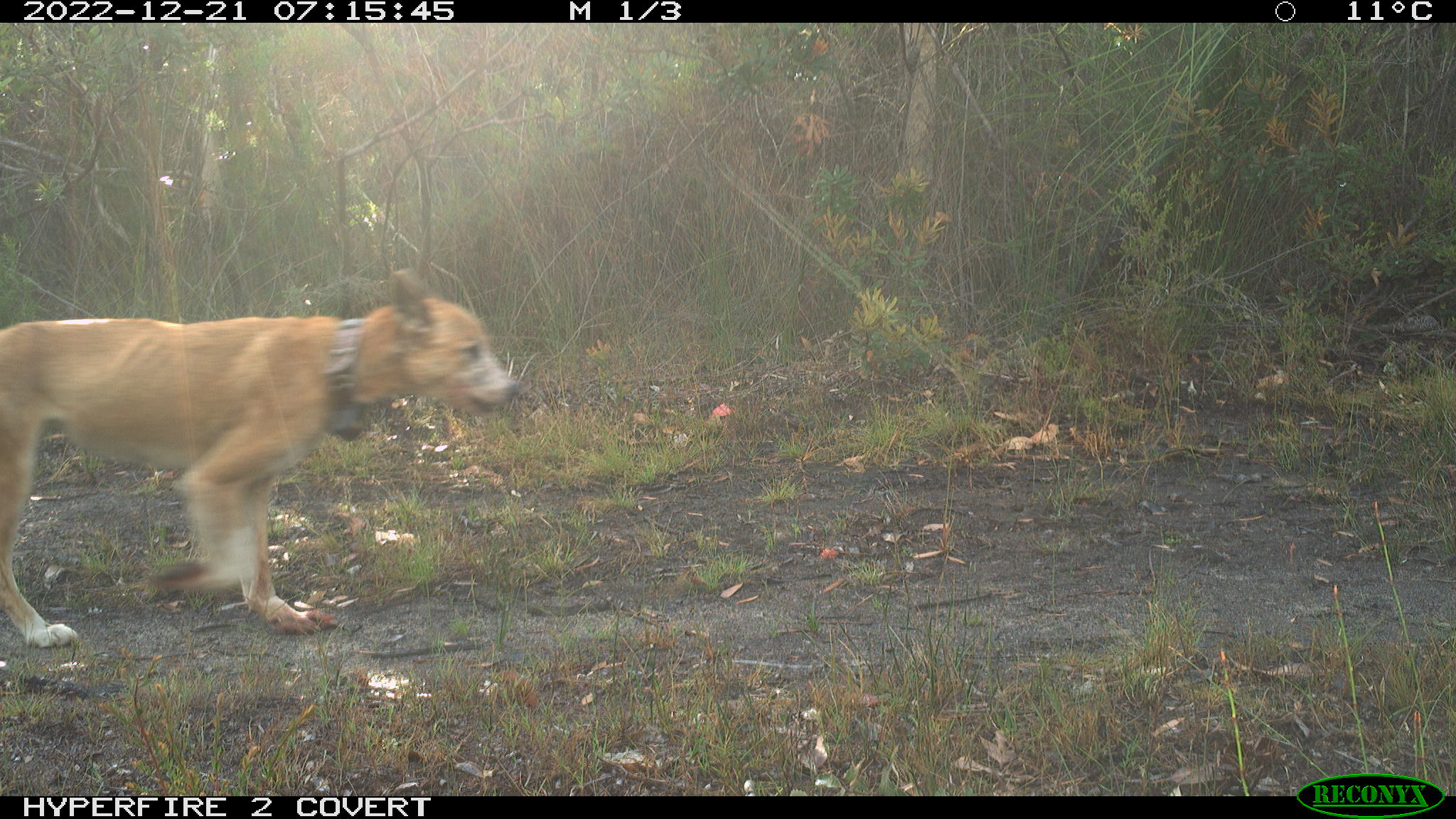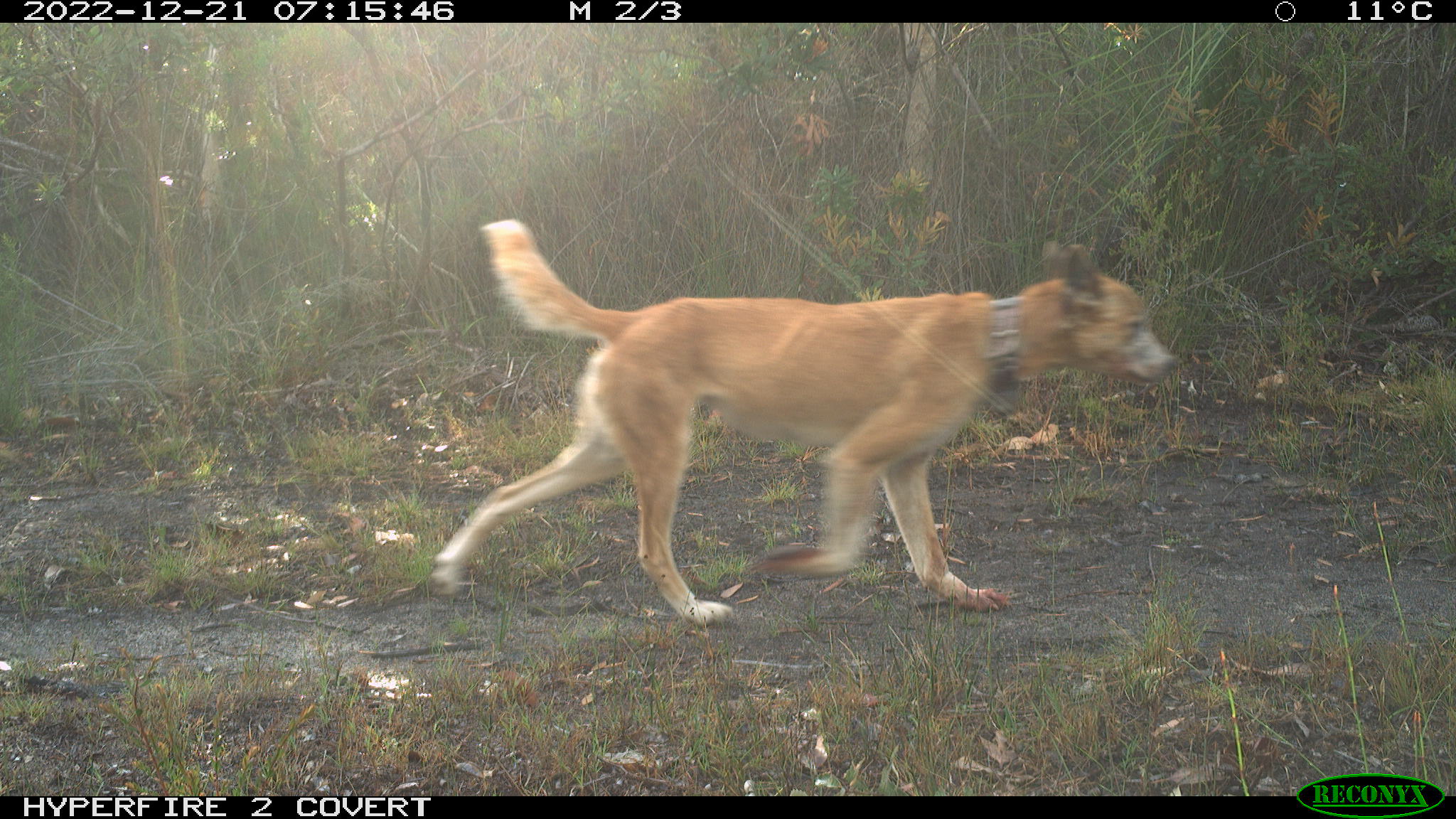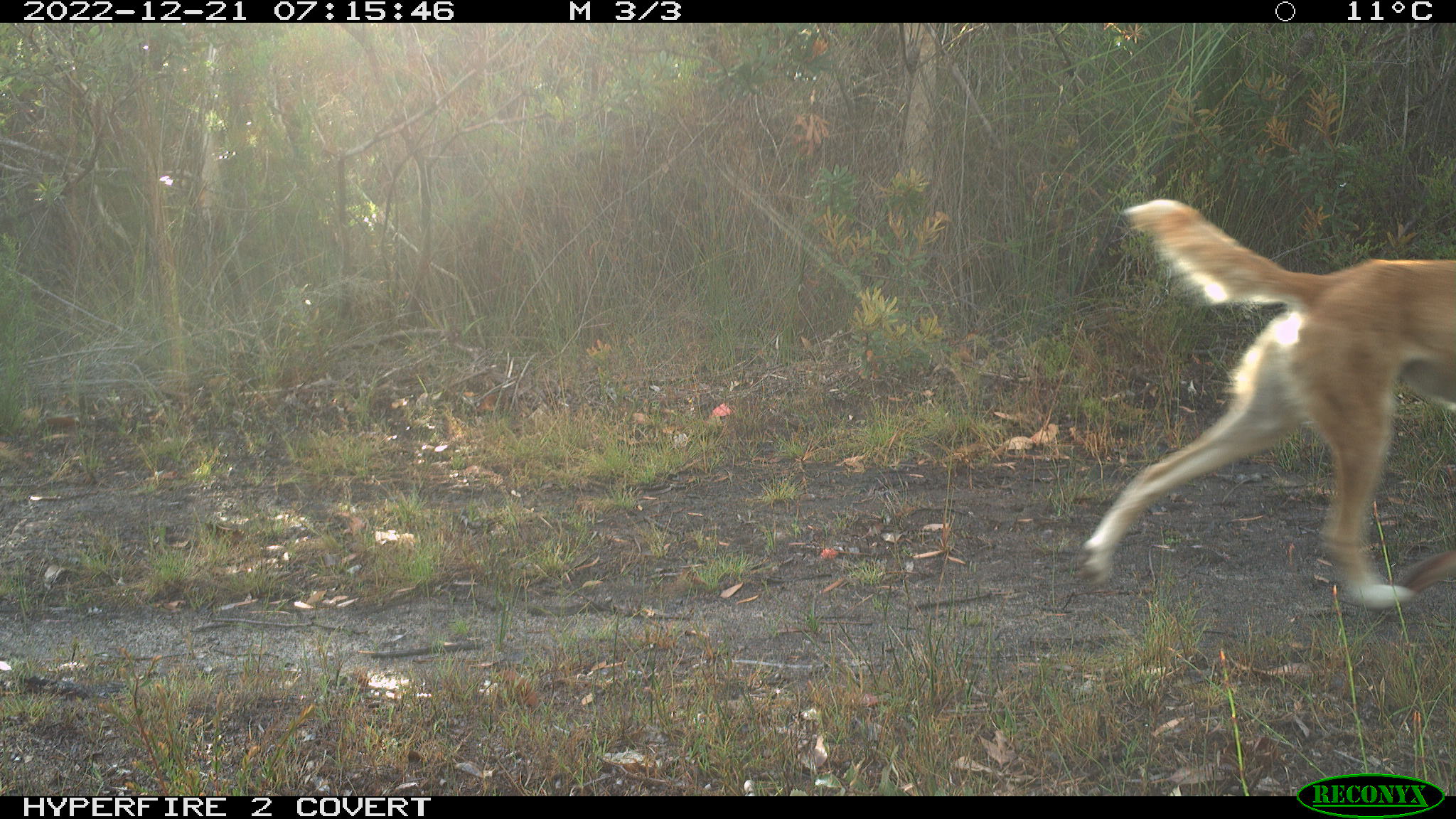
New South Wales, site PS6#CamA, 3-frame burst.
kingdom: Animalia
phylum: Chordata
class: Mammalia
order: Carnivora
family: Canidae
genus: Canis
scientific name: Canis familiaris dingo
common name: dingo